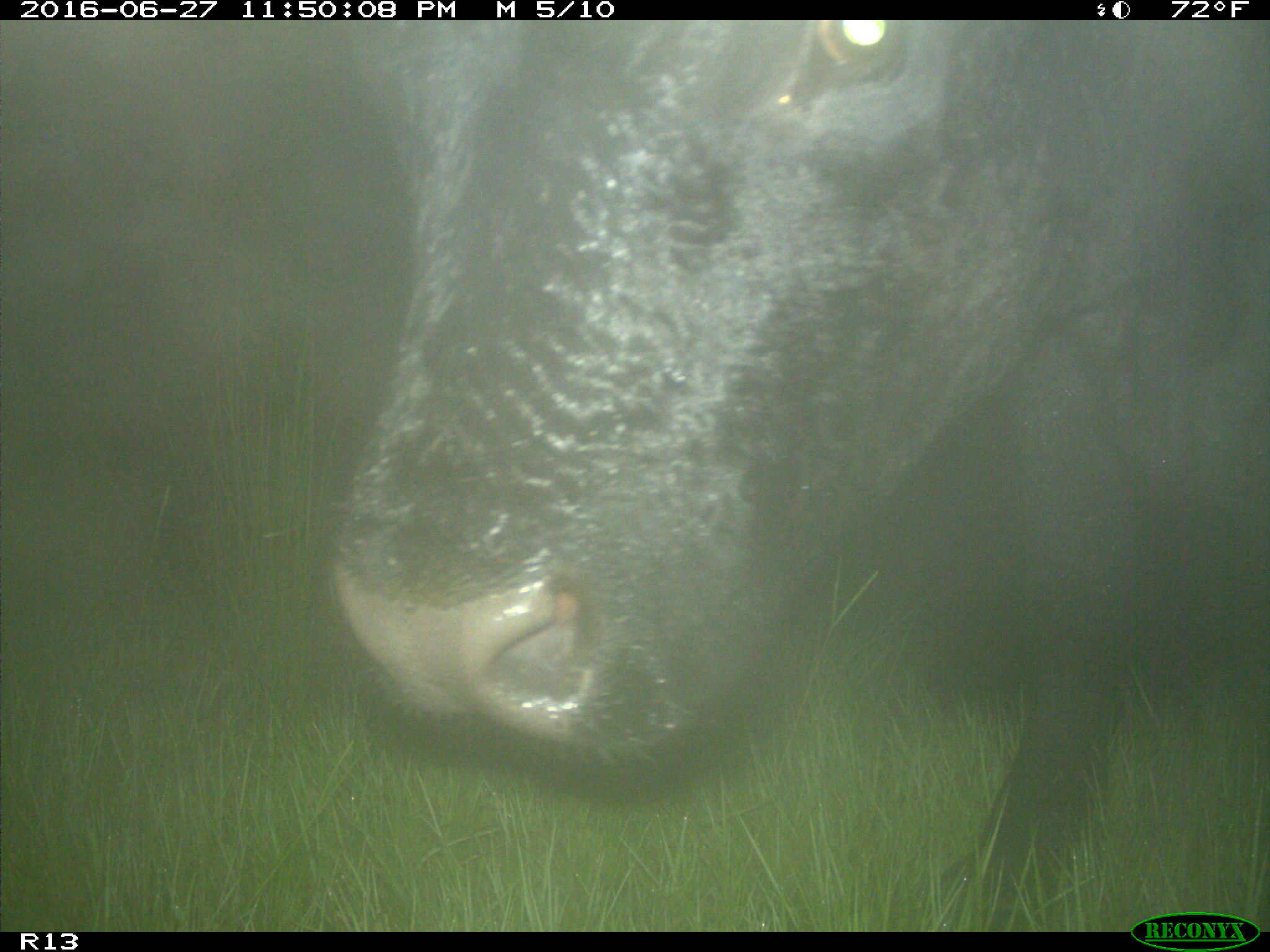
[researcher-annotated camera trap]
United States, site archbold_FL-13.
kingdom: Animalia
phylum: Chordata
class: Mammalia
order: Artiodactyla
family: Bovidae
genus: Bos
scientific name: Bos taurus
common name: domestic cow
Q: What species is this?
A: Bos taurus (domestic cow).